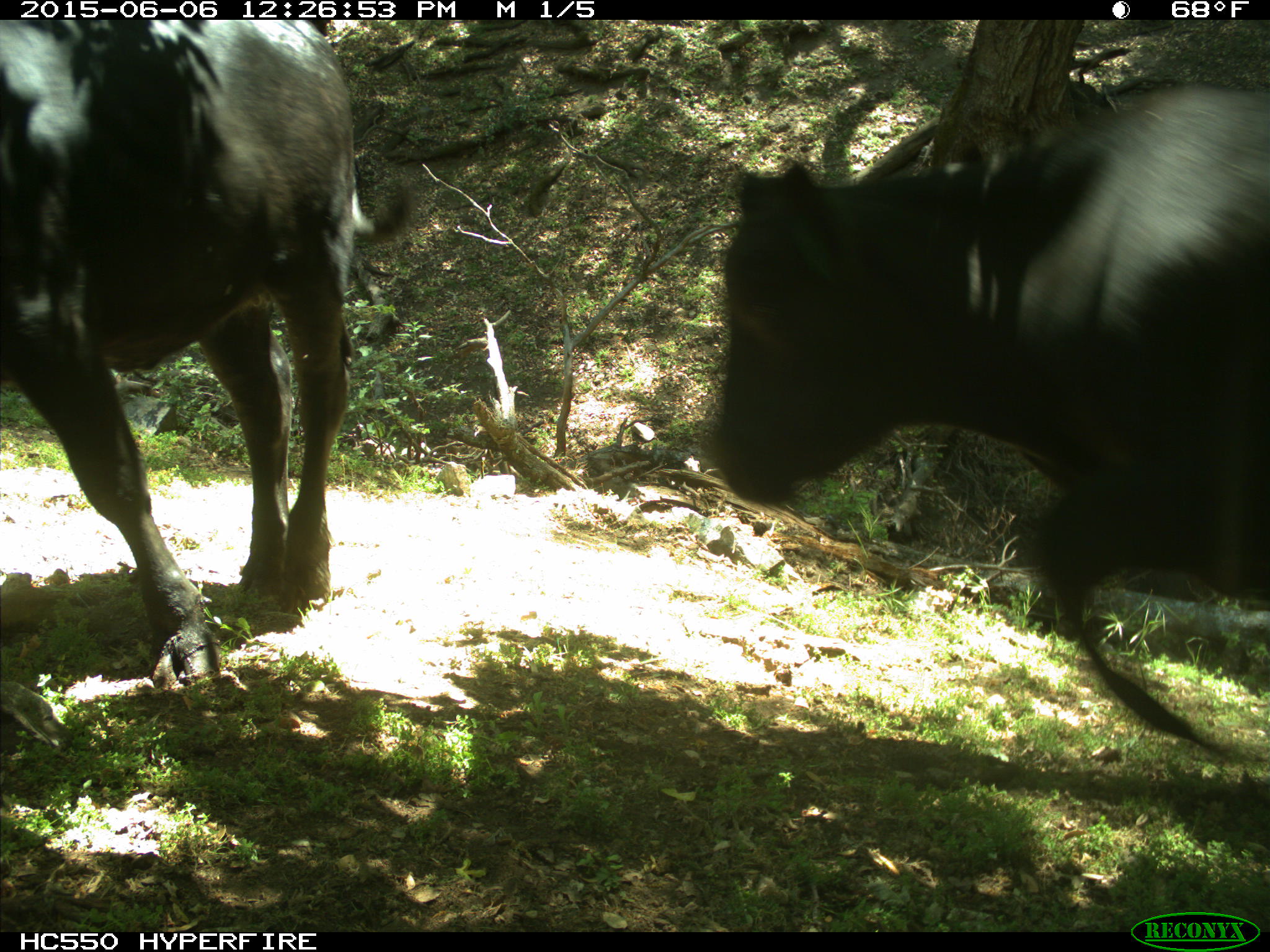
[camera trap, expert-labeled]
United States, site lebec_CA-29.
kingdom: Animalia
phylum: Chordata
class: Mammalia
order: Artiodactyla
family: Bovidae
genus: Bos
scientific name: Bos taurus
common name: domestic cow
Bos taurus (domestic cow).